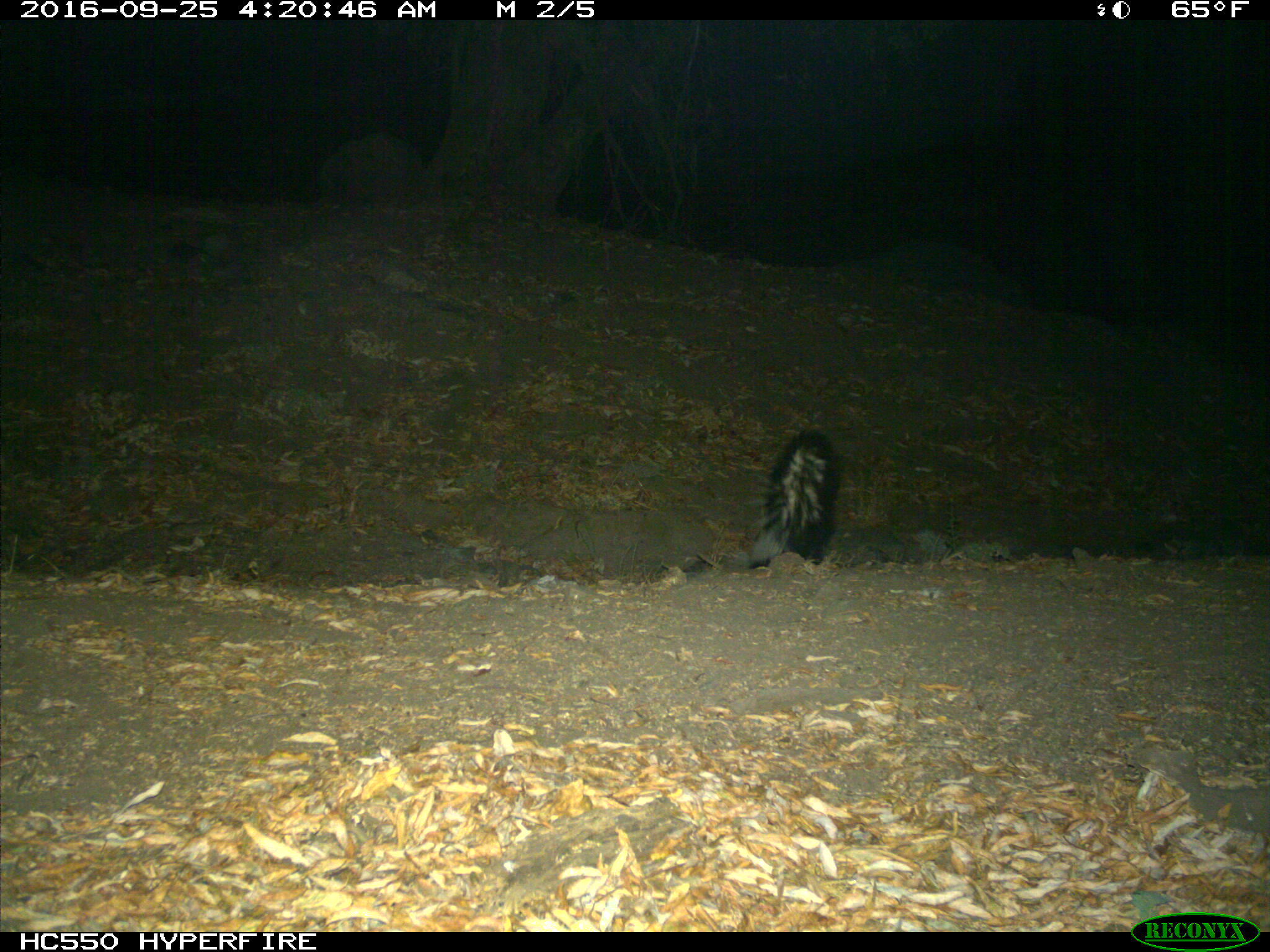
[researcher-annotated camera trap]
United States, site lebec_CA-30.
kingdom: Animalia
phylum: Chordata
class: Mammalia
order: Carnivora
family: Mephitidae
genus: Mephitis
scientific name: Mephitis mephitis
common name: striped skunk